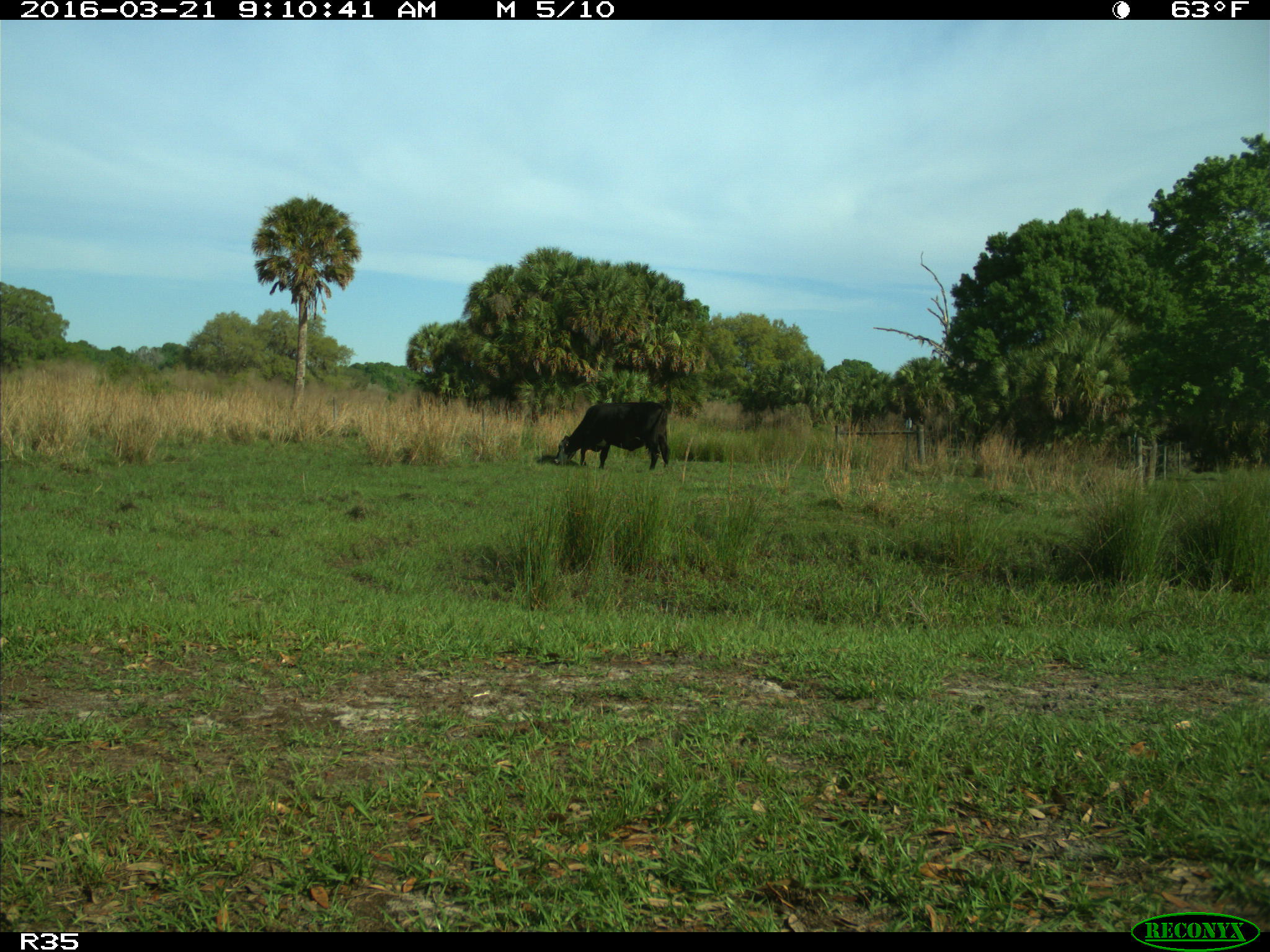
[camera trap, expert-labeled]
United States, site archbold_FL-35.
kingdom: Animalia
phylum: Chordata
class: Mammalia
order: Artiodactyla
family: Bovidae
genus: Bos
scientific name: Bos taurus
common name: domestic cow